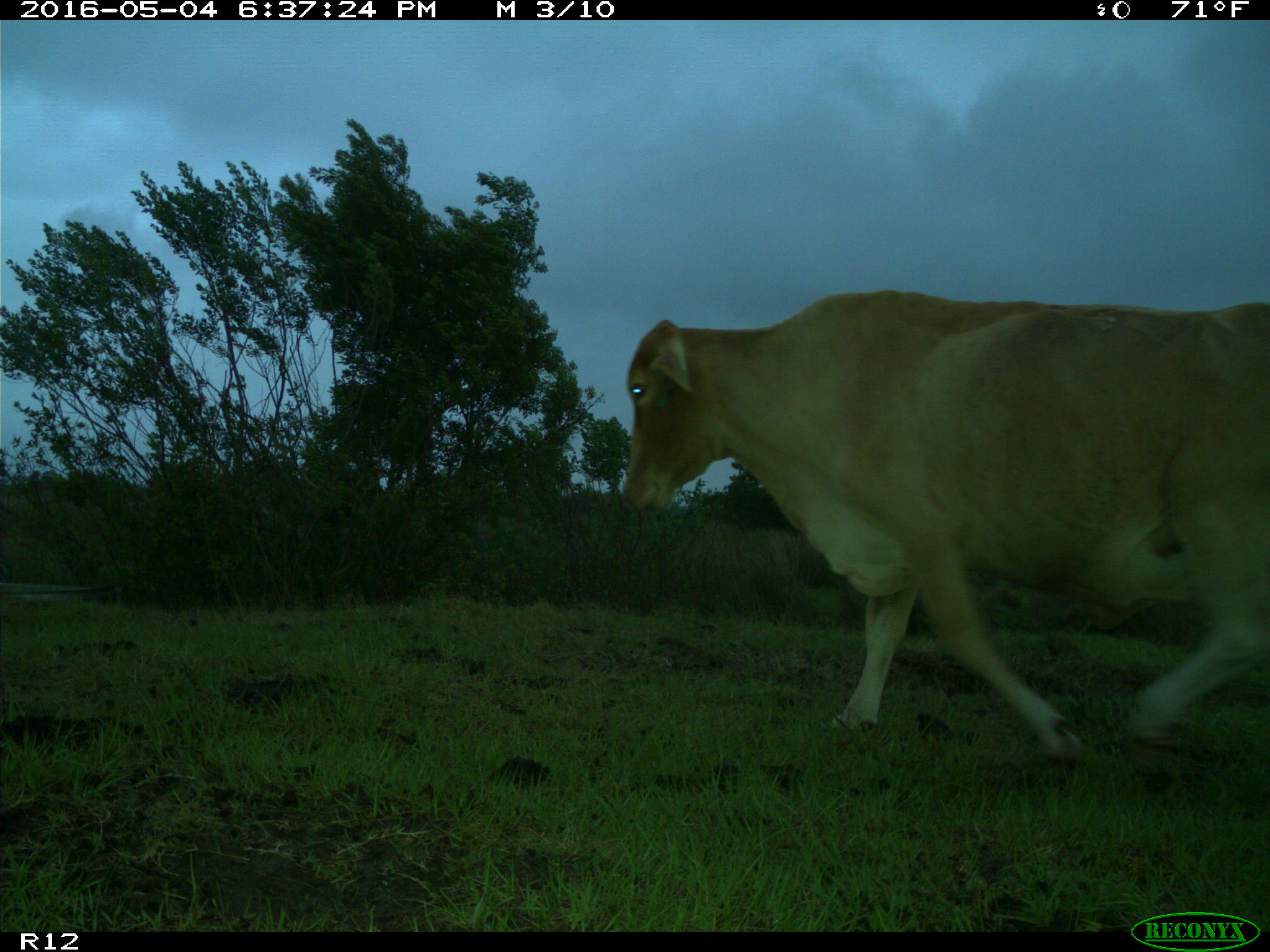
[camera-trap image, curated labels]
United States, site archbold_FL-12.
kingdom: Animalia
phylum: Chordata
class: Mammalia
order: Artiodactyla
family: Bovidae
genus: Bos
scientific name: Bos taurus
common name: domestic cow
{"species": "Bos taurus (domestic cow)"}